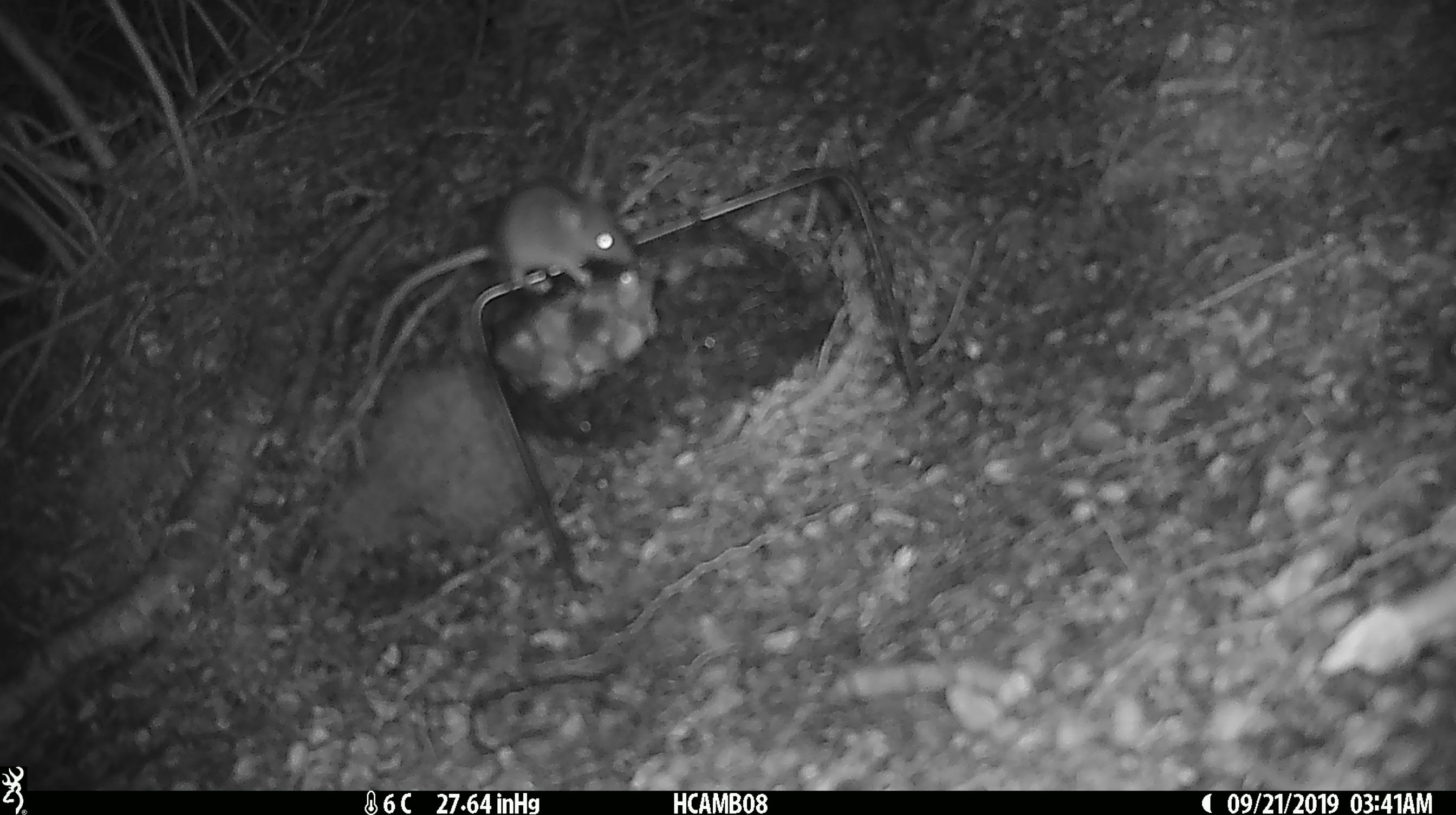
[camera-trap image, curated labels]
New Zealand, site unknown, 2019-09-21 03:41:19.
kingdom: Animalia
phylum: Chordata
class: Mammalia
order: Rodentia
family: Muridae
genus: Mus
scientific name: Mus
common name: mouse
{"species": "mouse (Mus)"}